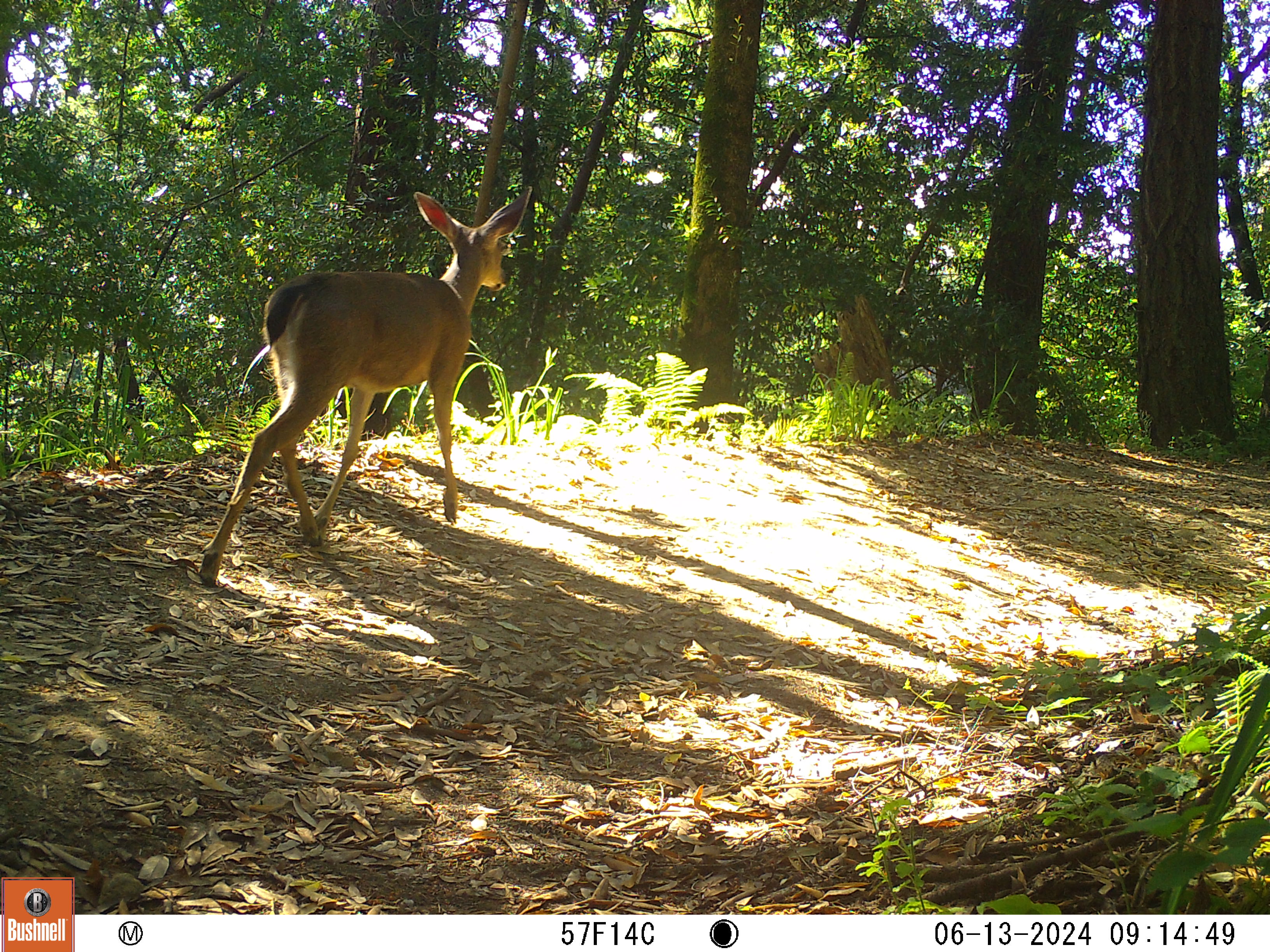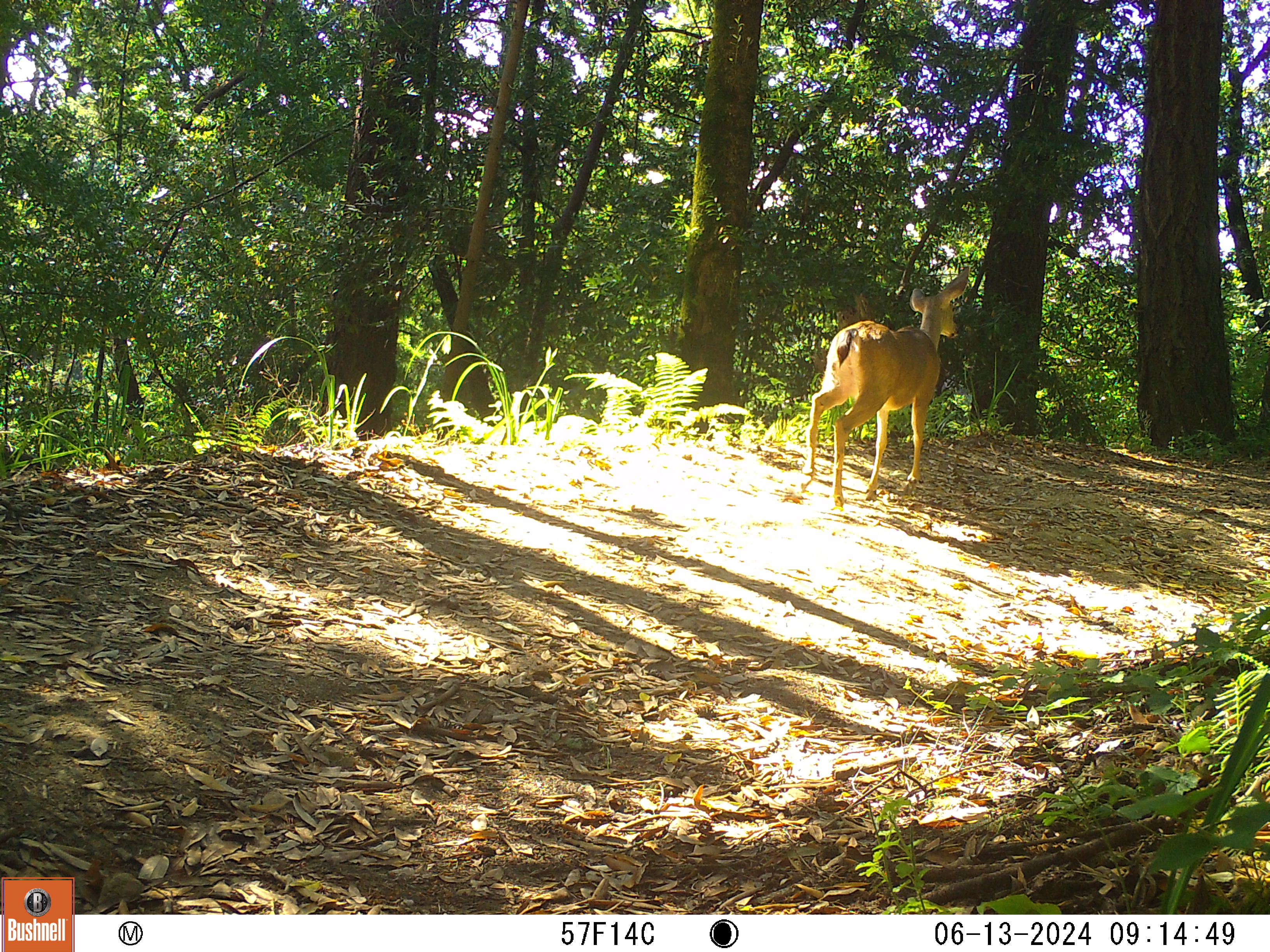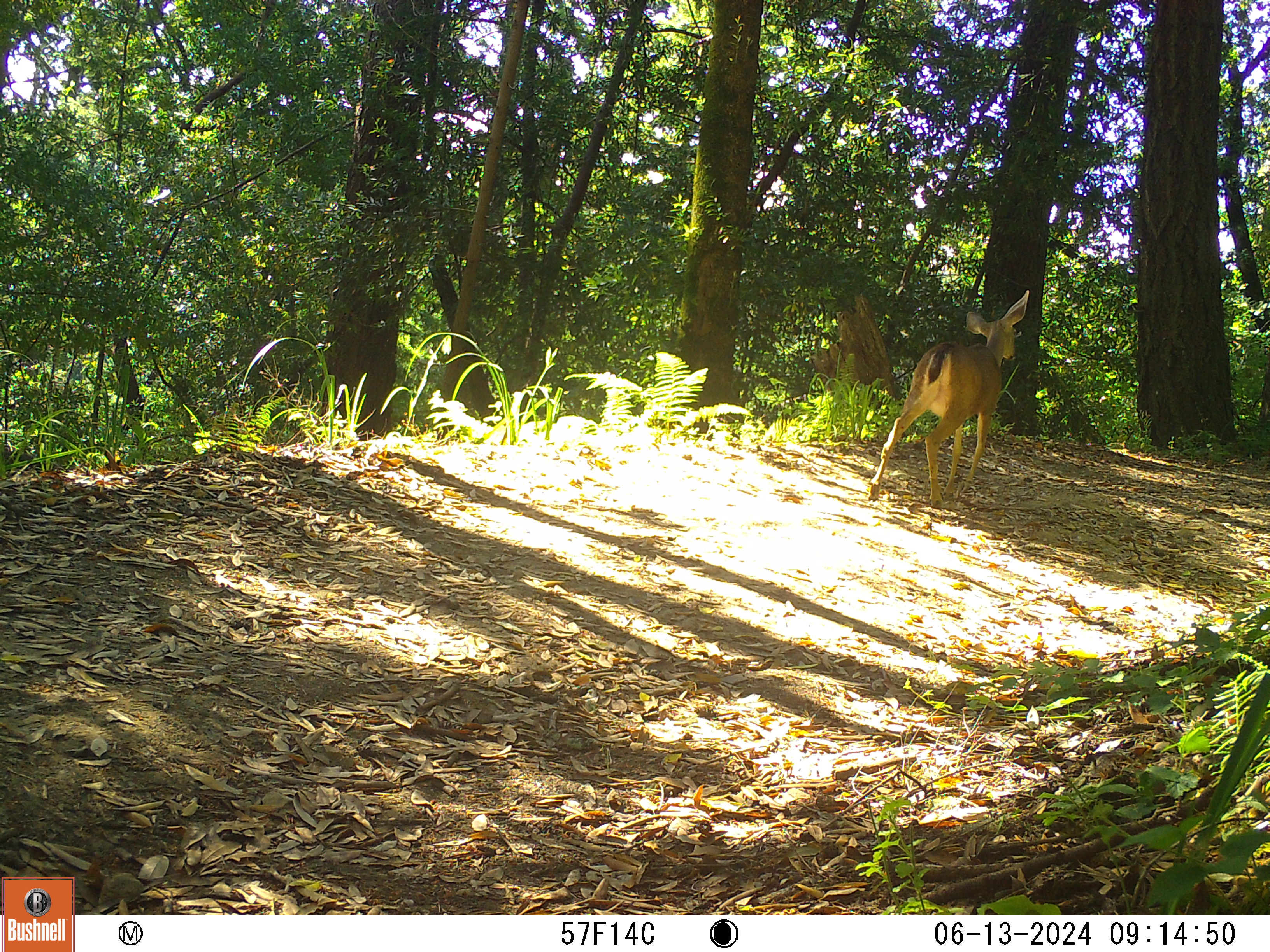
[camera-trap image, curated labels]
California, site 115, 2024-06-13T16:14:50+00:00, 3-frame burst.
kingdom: Animalia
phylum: Chordata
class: Mammalia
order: Artiodactyla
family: Cervidae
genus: Odocoileus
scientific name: Odocoileus hemionus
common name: mule deer